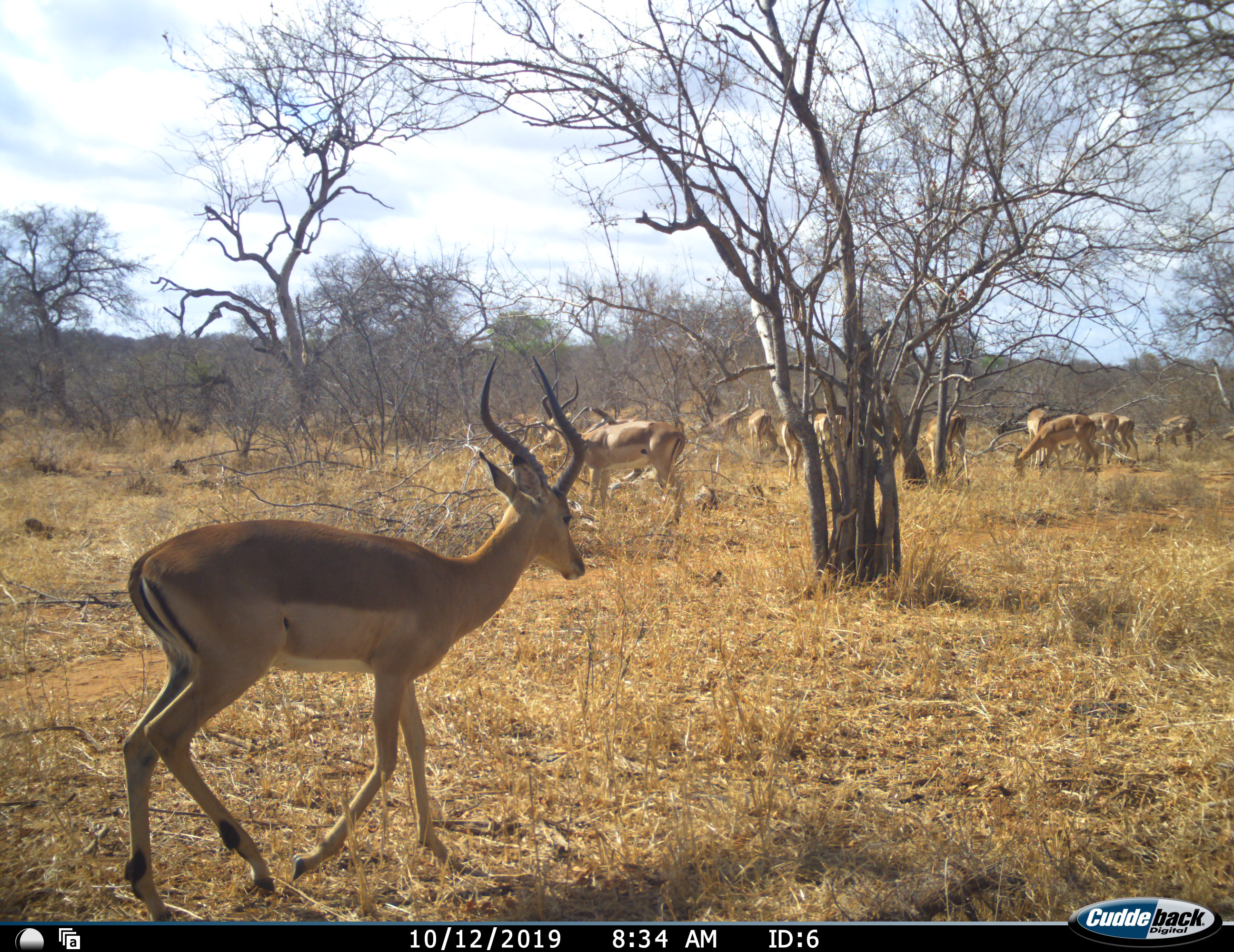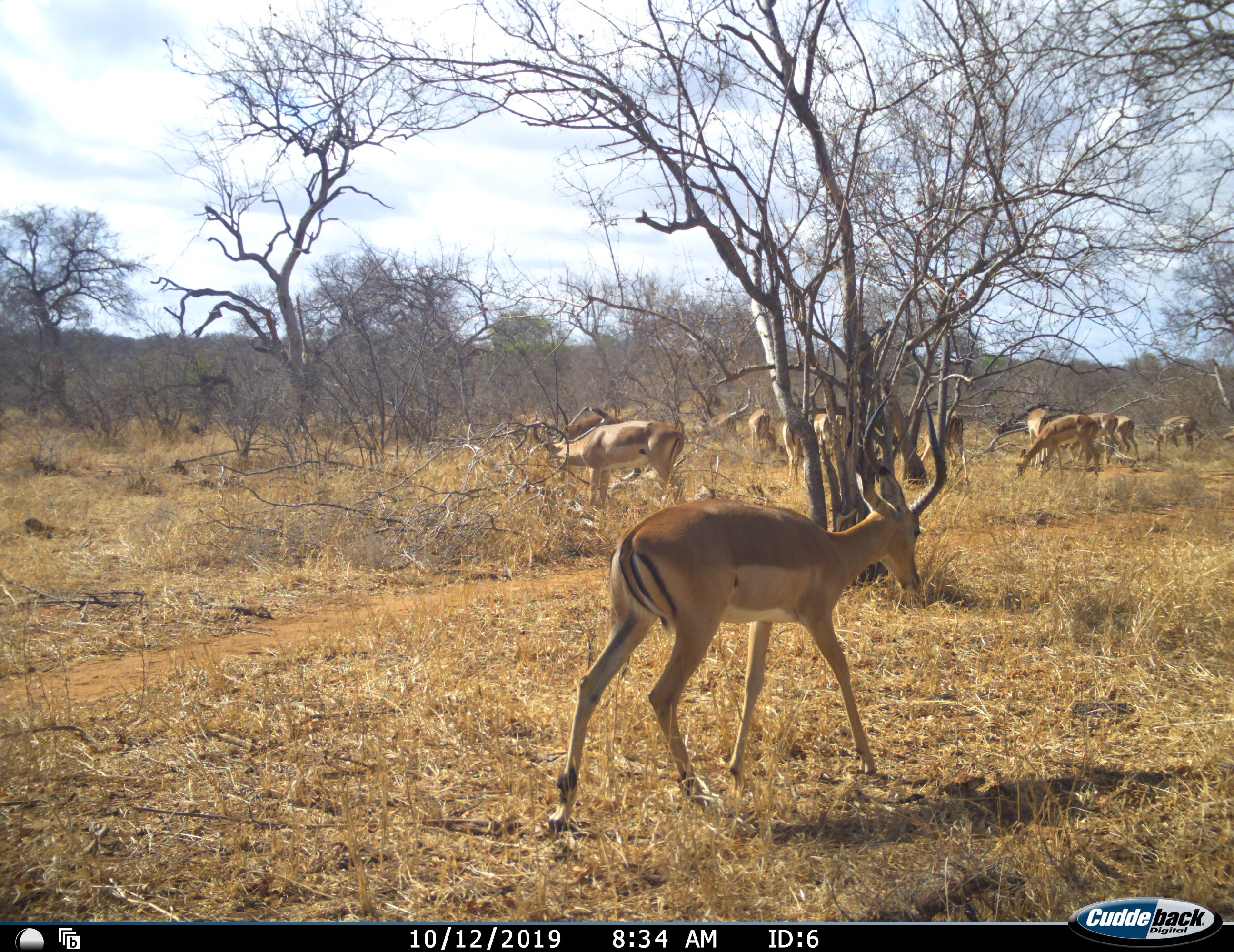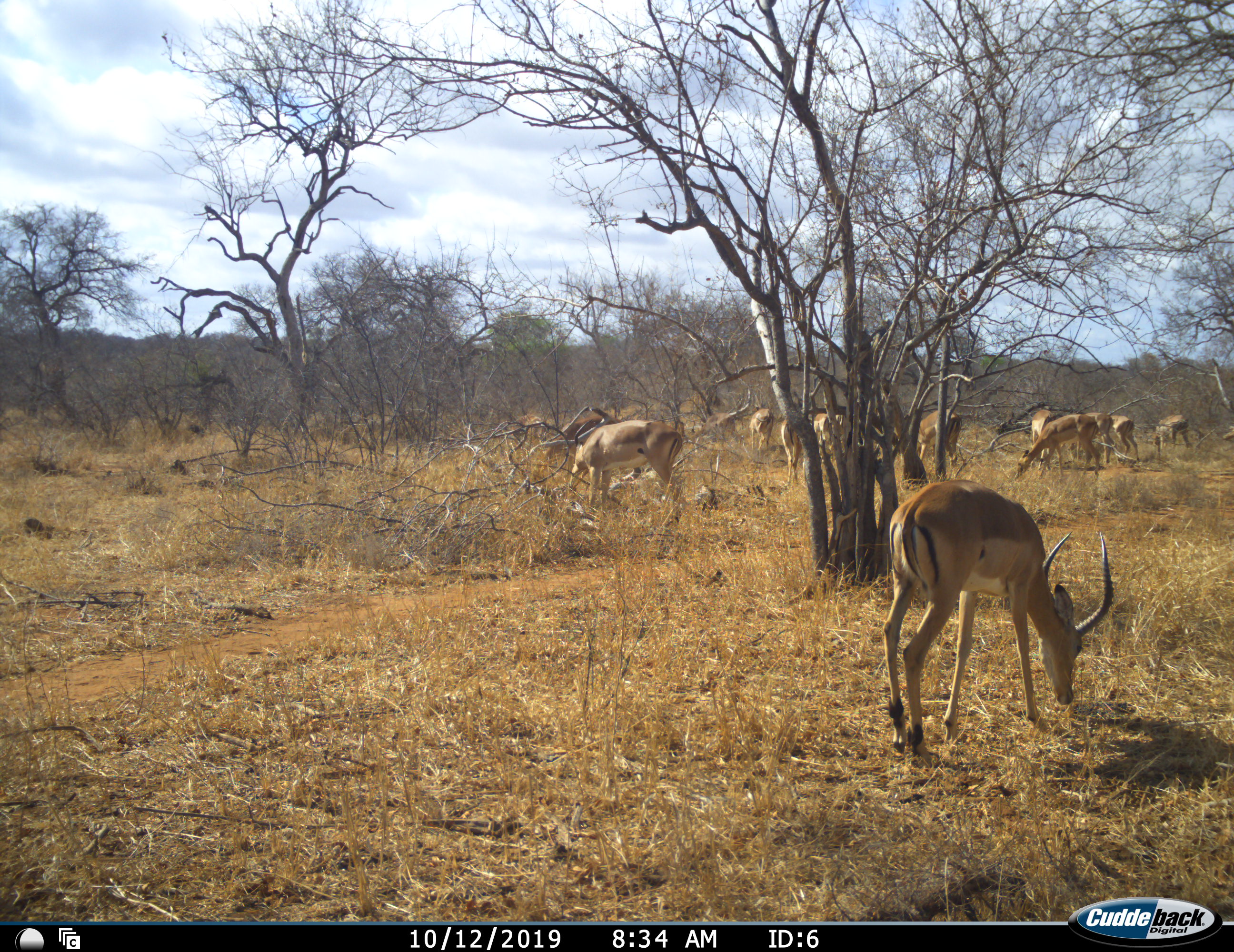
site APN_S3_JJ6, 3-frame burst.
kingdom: Animalia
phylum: Chordata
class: Mammalia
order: Artiodactyla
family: Bovidae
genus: Aepyceros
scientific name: Aepyceros melampus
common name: impala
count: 11-50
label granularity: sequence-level